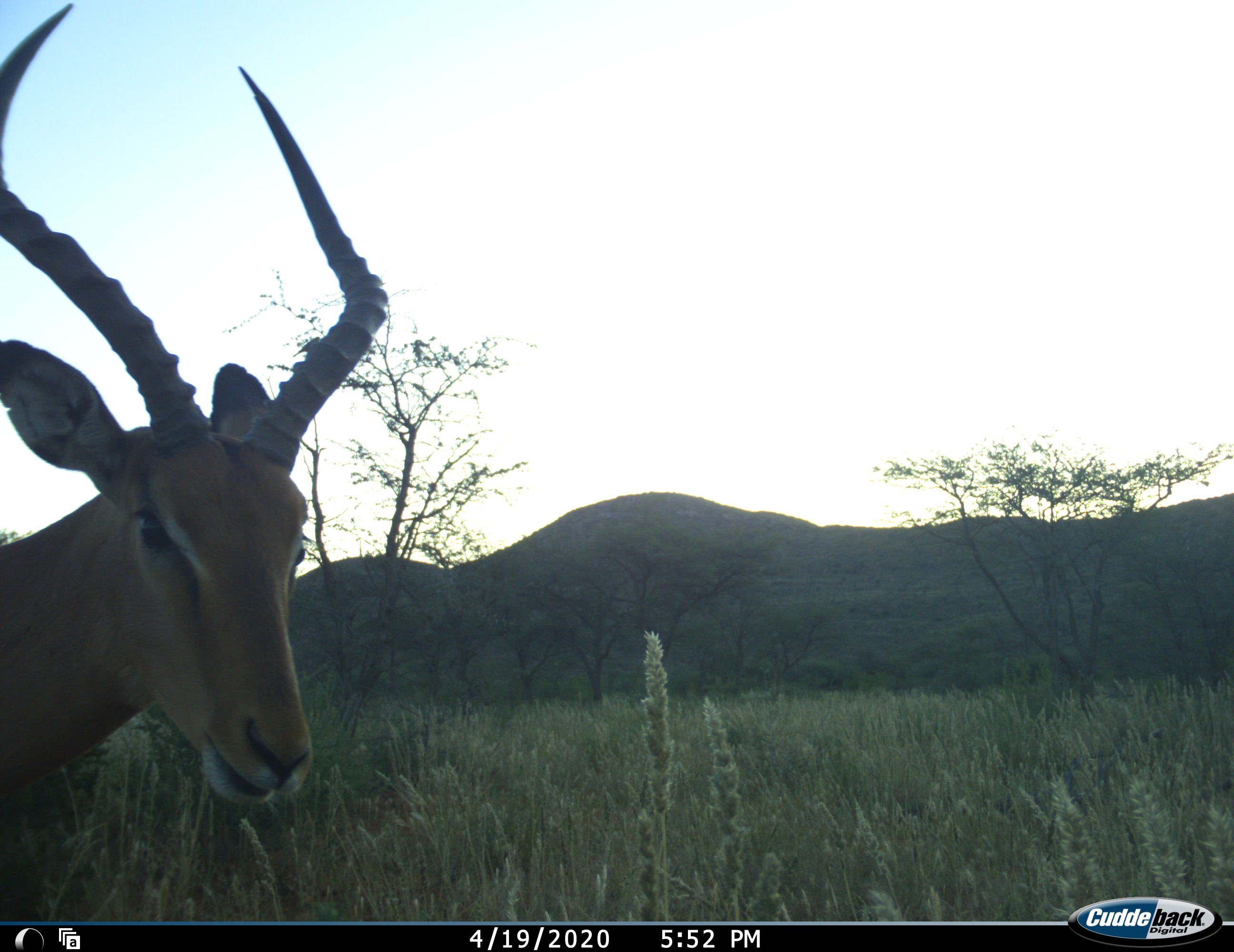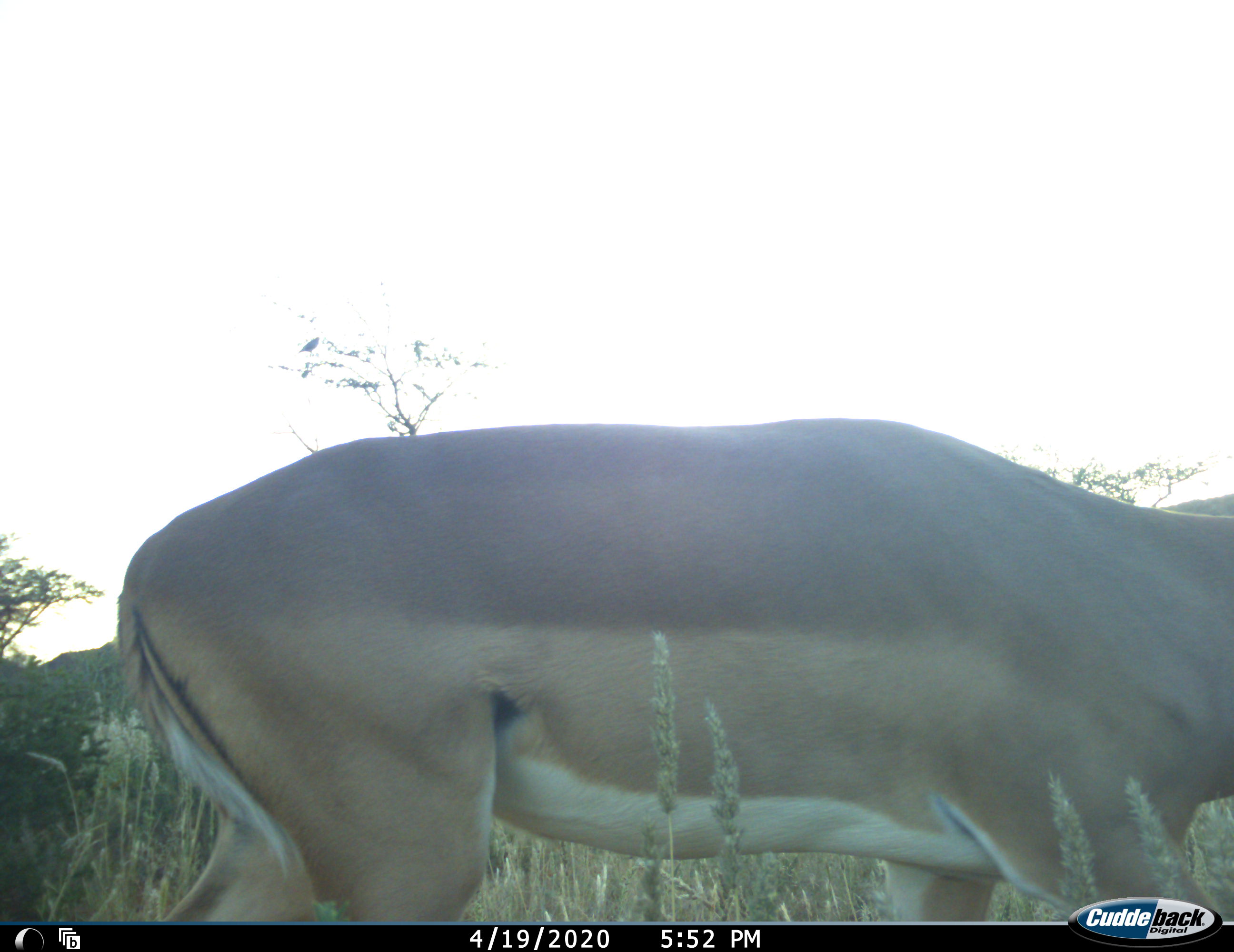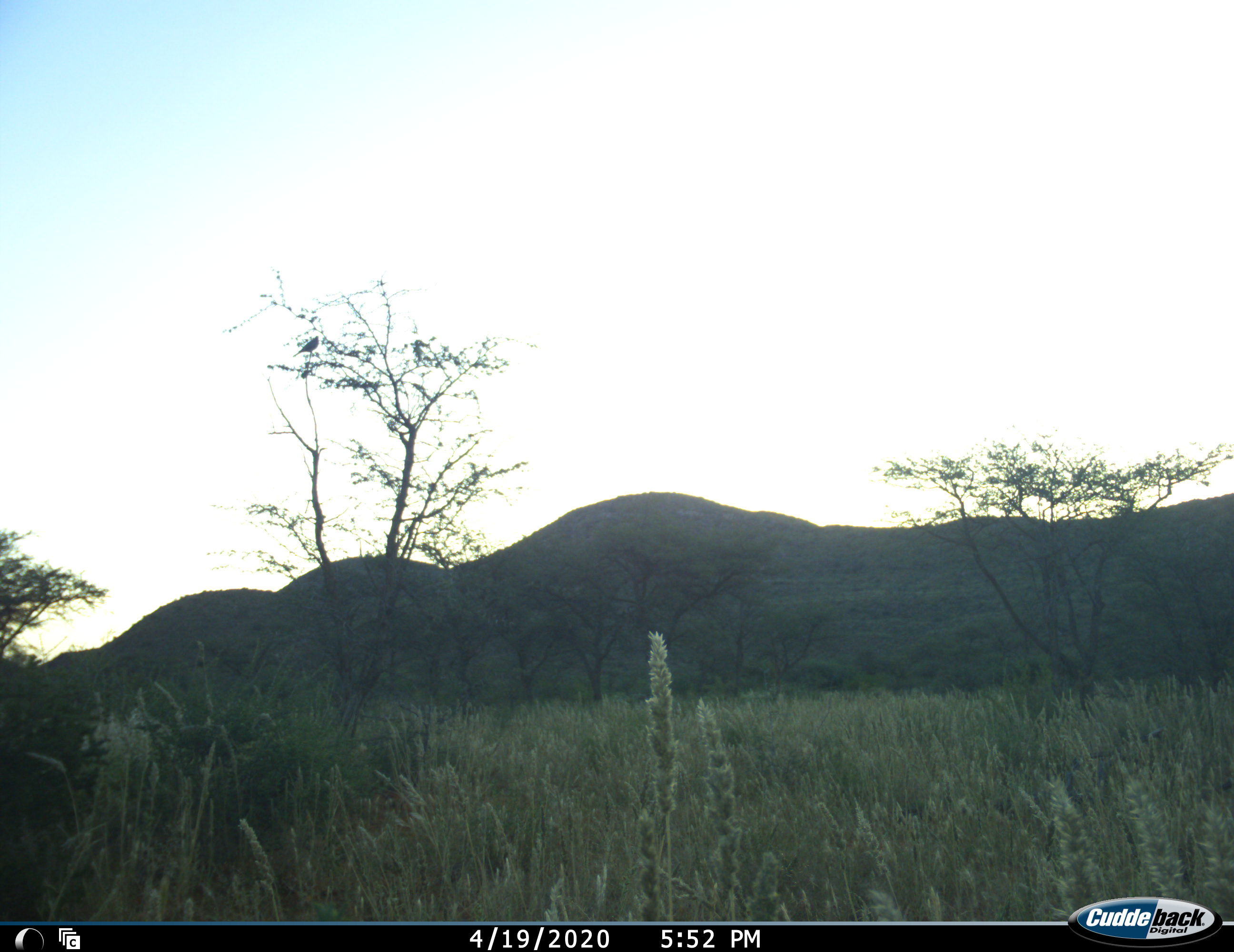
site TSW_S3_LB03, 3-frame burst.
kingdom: Animalia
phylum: Chordata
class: Mammalia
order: Artiodactyla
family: Bovidae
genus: Aepyceros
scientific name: Aepyceros melampus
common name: impala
Impala (Aepyceros melampus), count 1. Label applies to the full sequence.